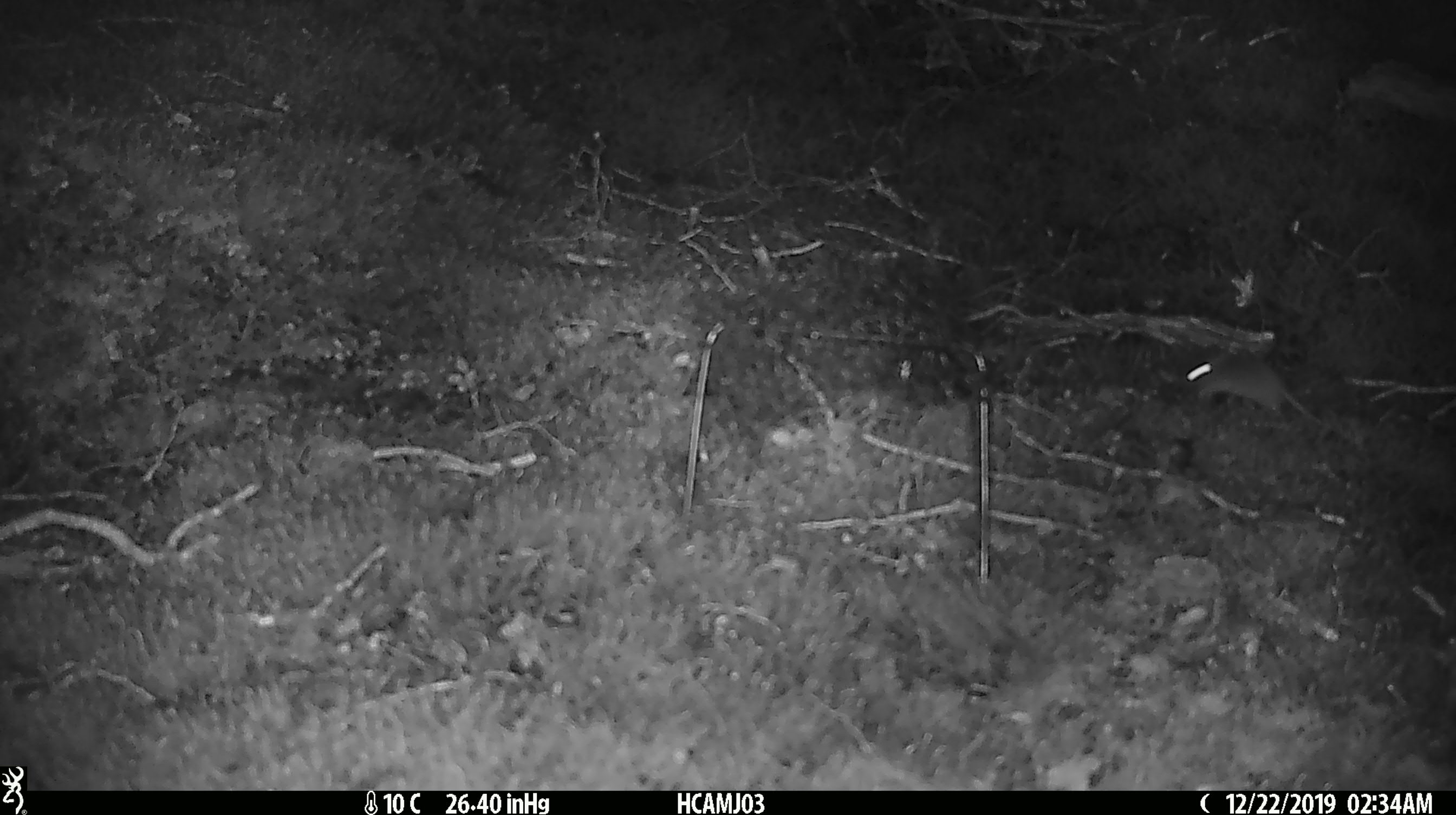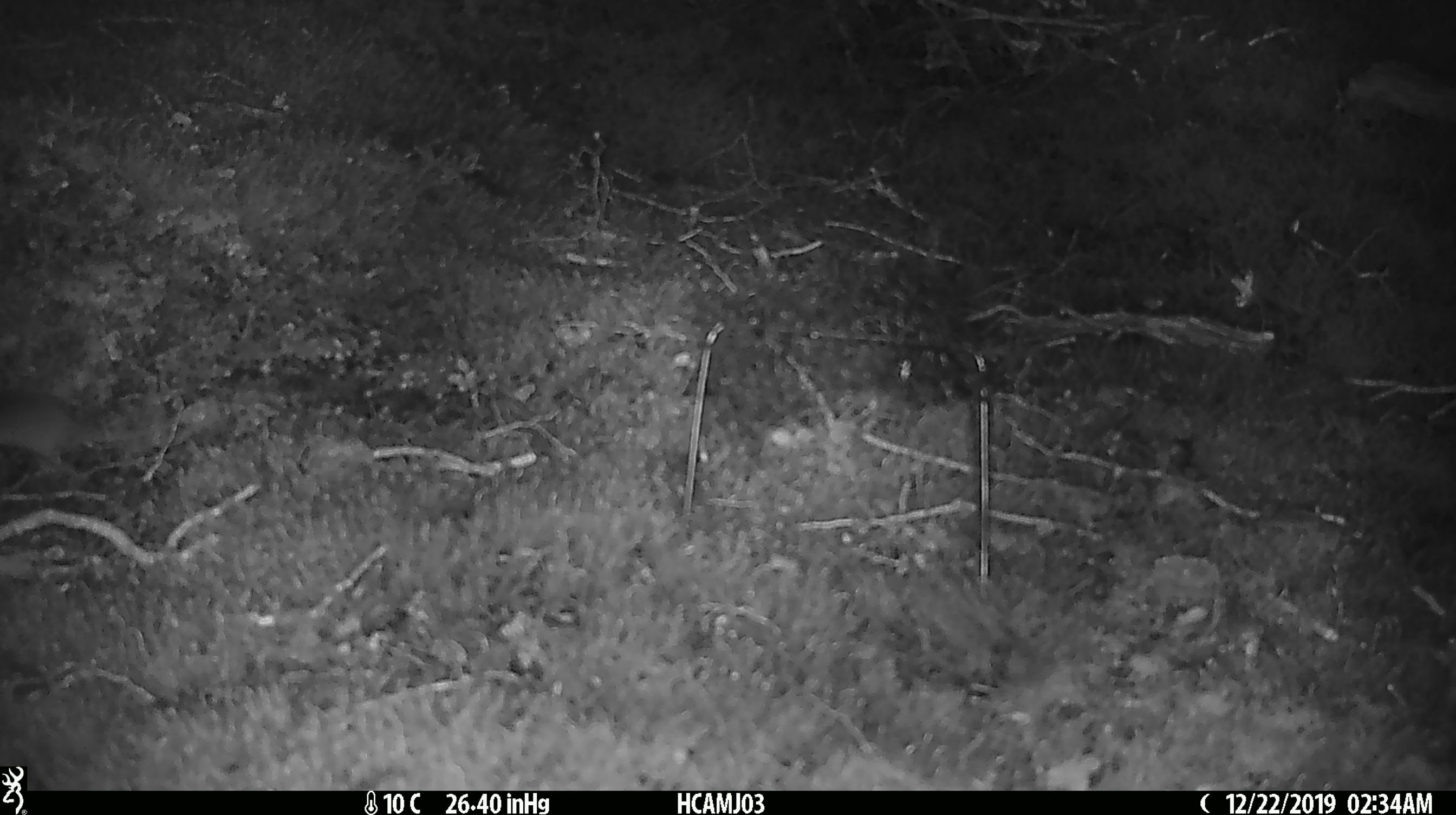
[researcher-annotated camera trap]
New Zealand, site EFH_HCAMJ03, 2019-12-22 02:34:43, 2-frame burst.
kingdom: Animalia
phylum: Chordata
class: Mammalia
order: Rodentia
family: Muridae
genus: Mus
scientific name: Mus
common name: mouse